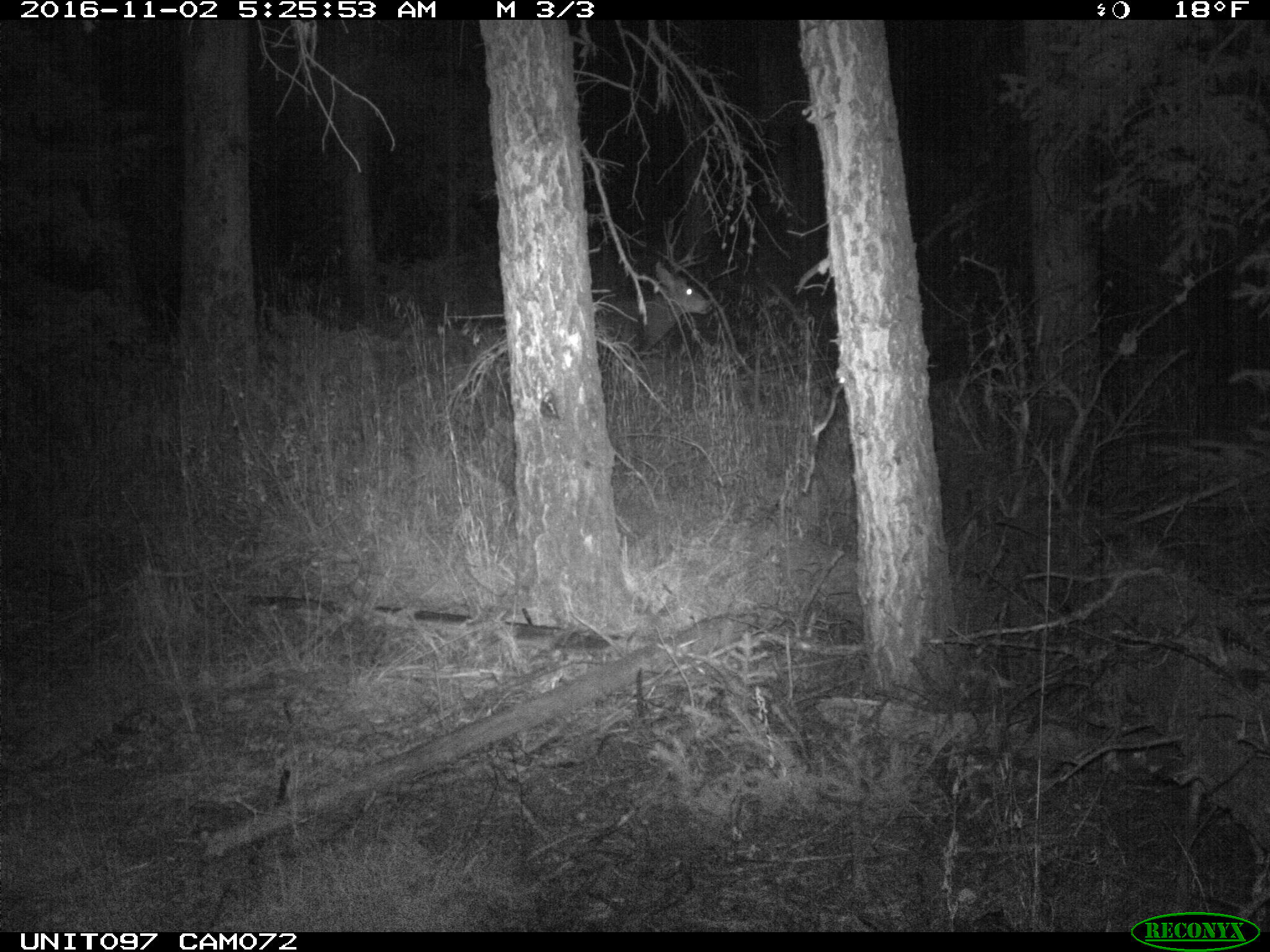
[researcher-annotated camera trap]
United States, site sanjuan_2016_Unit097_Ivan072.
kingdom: Animalia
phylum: Chordata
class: Mammalia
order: Artiodactyla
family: Cervidae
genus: Odocoileus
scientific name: Odocoileus hemionus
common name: mule deer